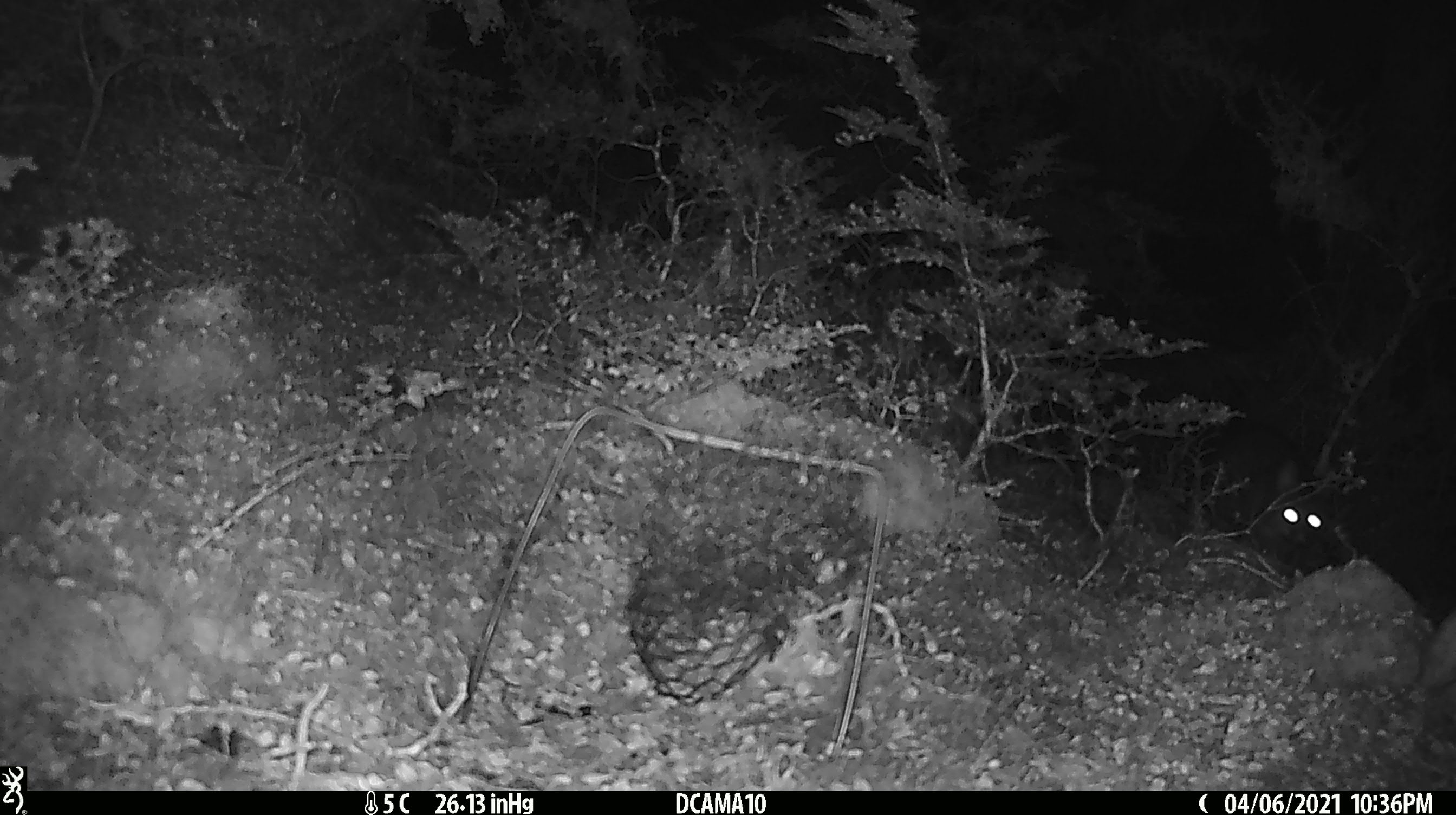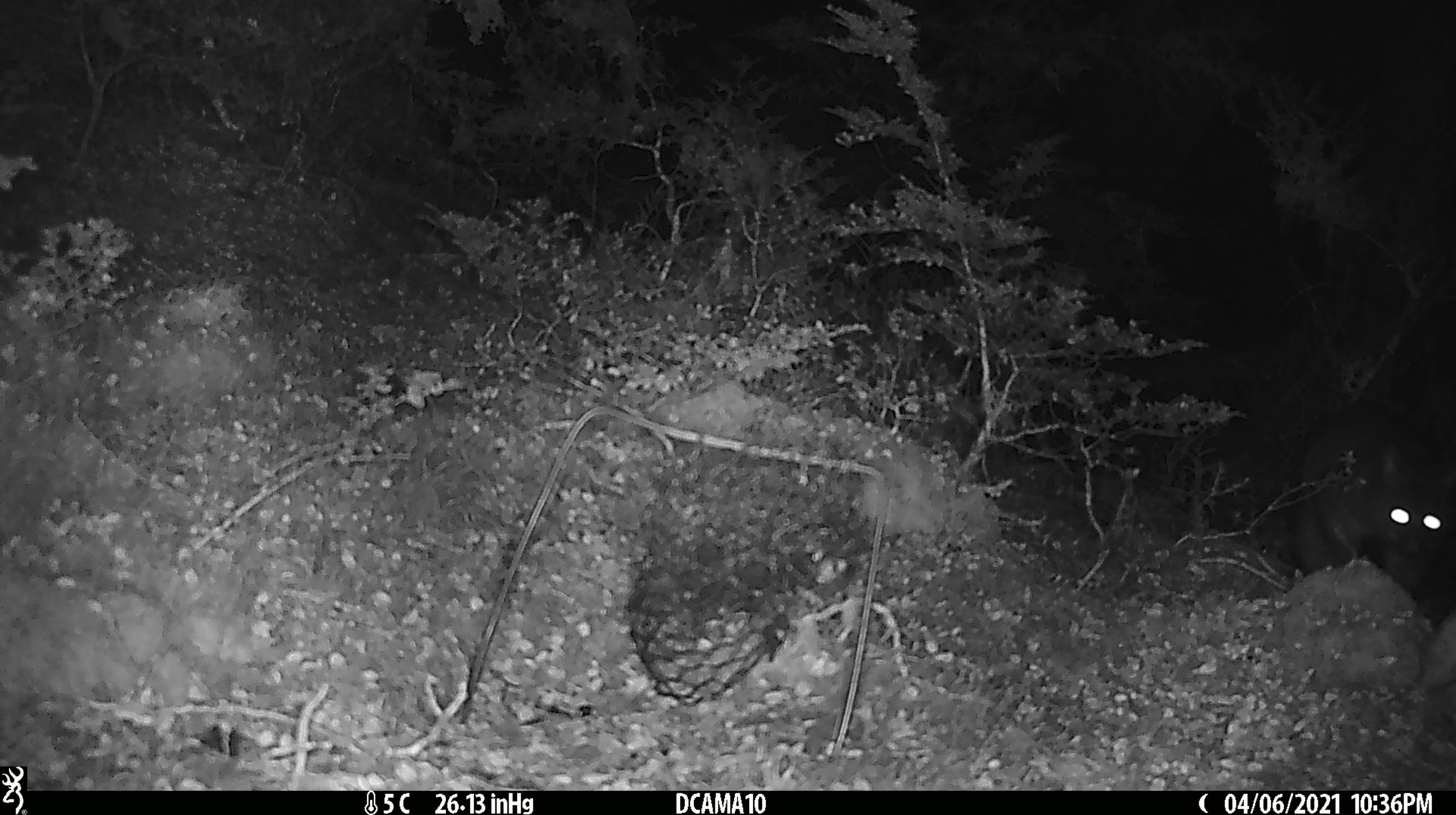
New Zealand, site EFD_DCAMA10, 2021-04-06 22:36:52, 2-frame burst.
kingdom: Animalia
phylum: Chordata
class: Mammalia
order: Diprotodontia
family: Phalangeridae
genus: Trichosurus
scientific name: Trichosurus vulpecula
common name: common brushtail possum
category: possum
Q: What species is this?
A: Possum (common brushtail possum) (Trichosurus vulpecula).